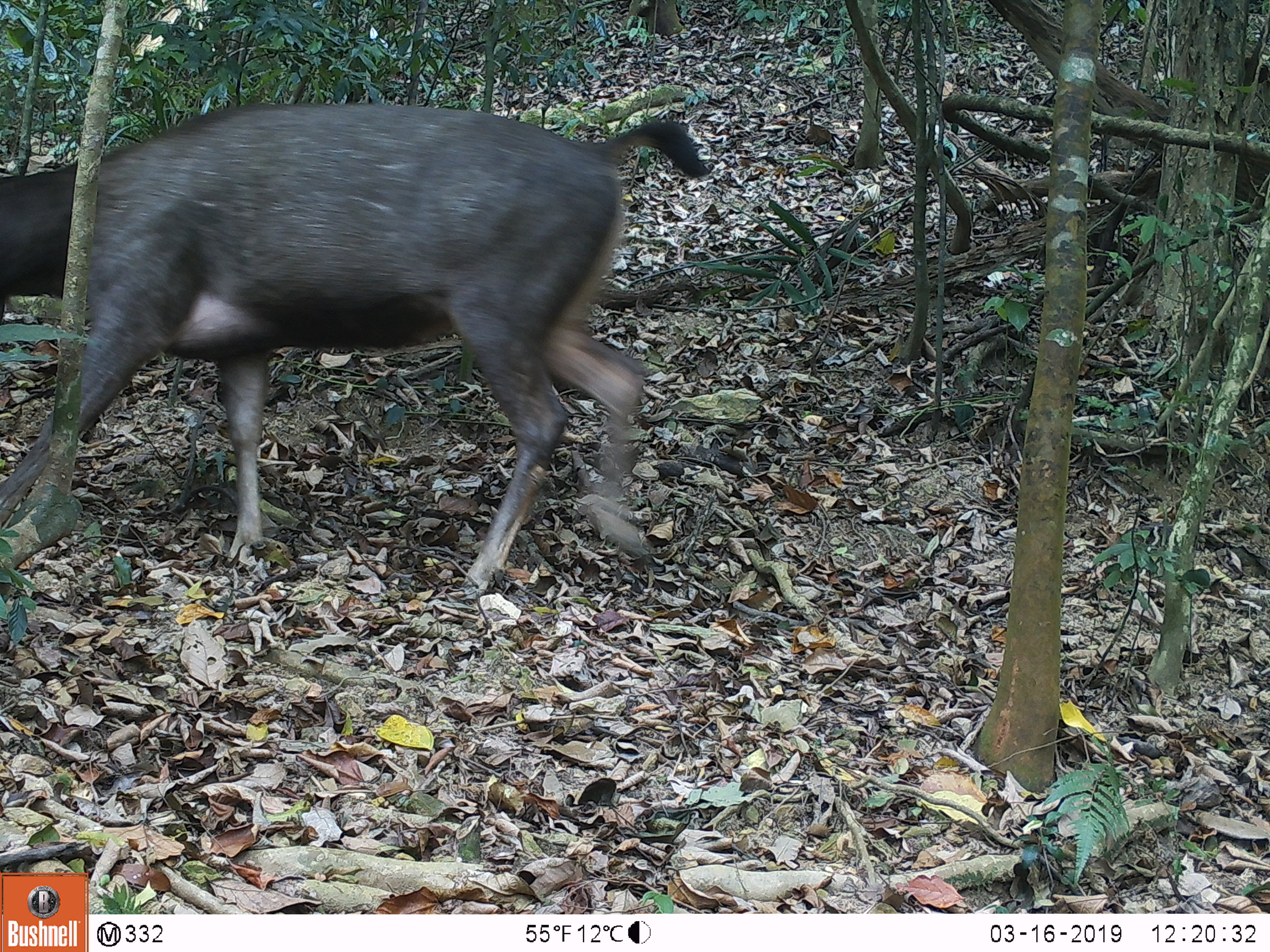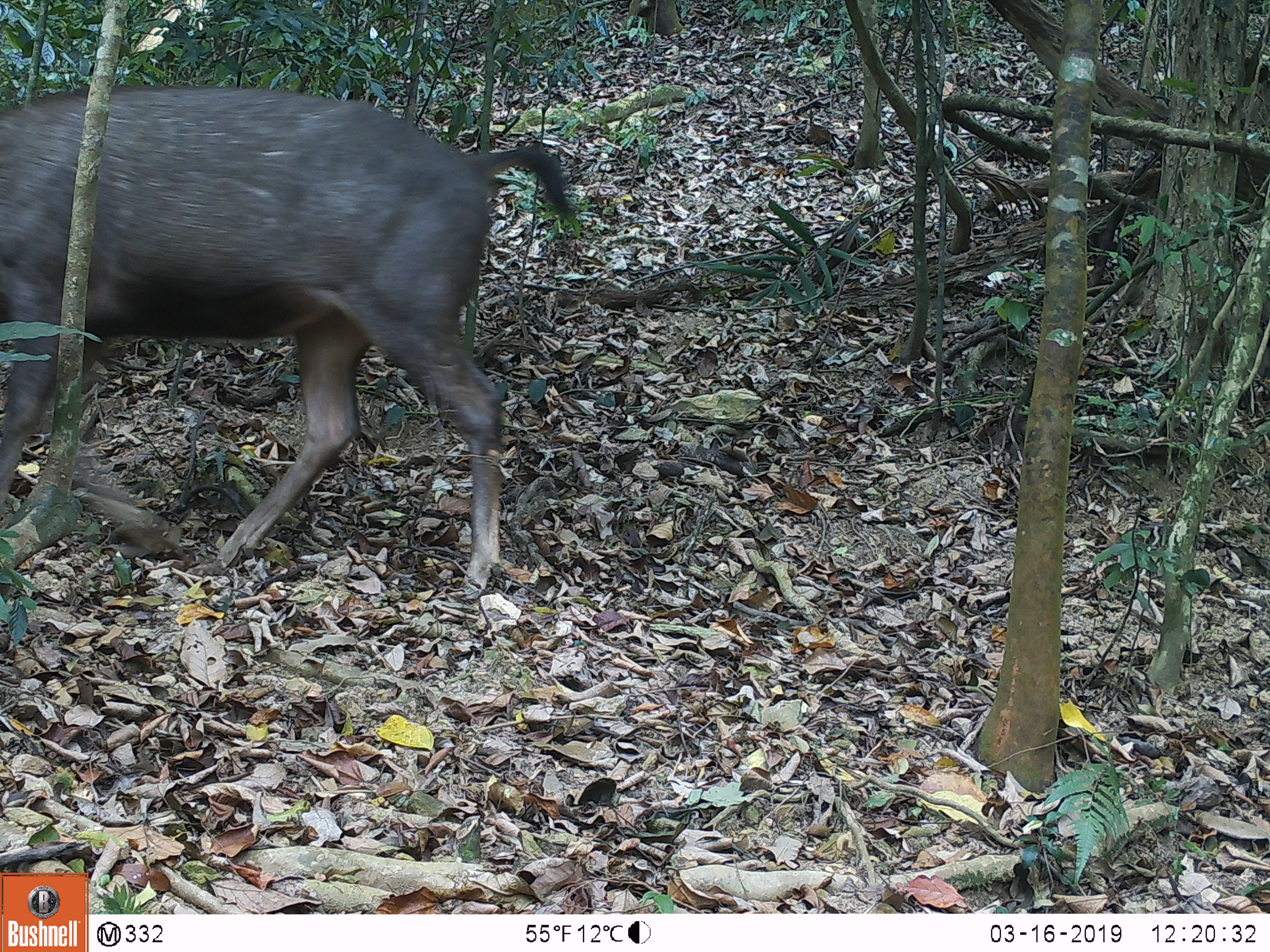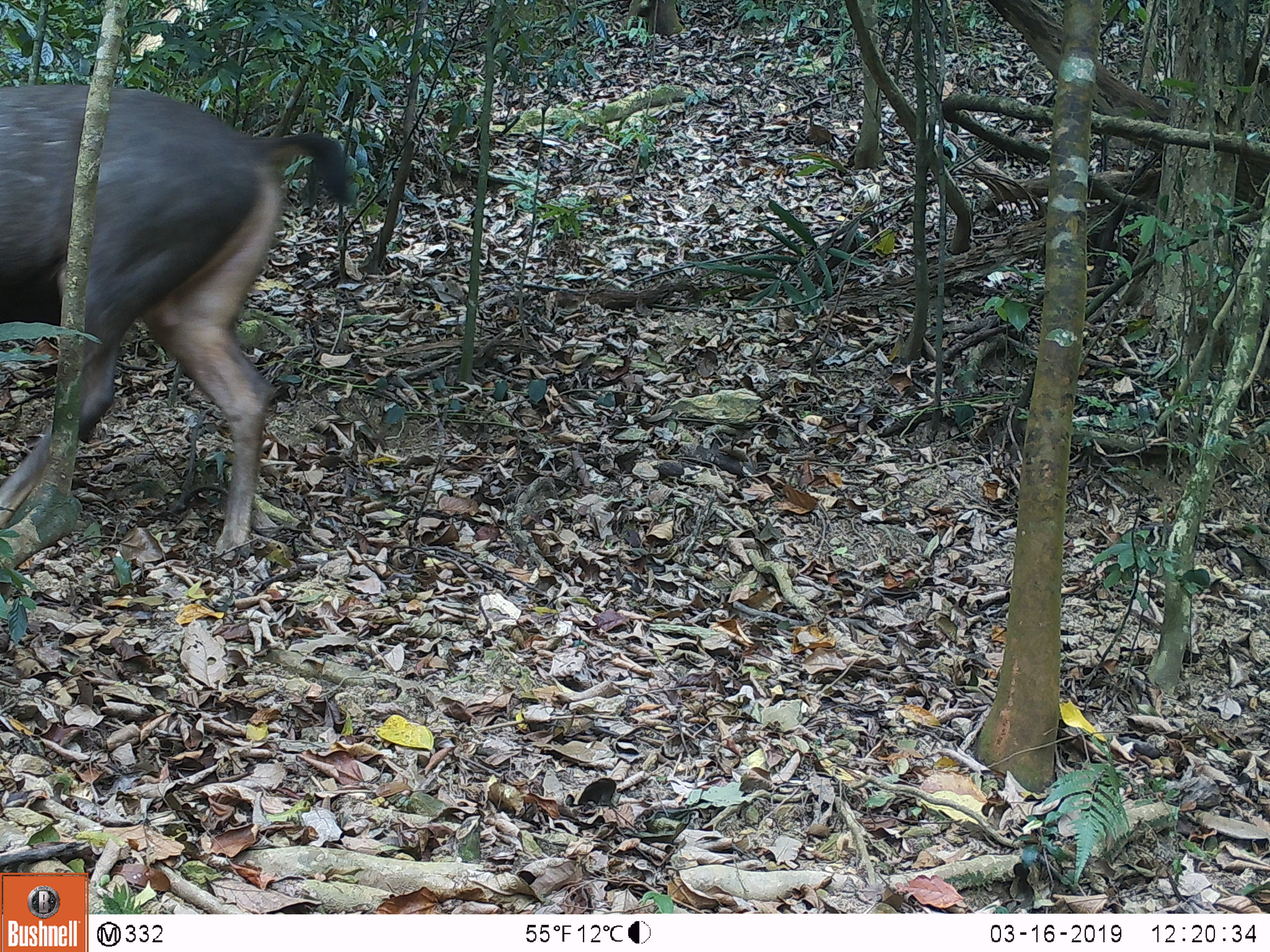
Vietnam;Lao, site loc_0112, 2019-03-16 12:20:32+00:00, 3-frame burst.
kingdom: Animalia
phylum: Chordata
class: Mammalia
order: Artiodactyla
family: Cervidae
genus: Rusa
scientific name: Rusa unicolor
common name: sambar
Sambar (Rusa unicolor). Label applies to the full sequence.